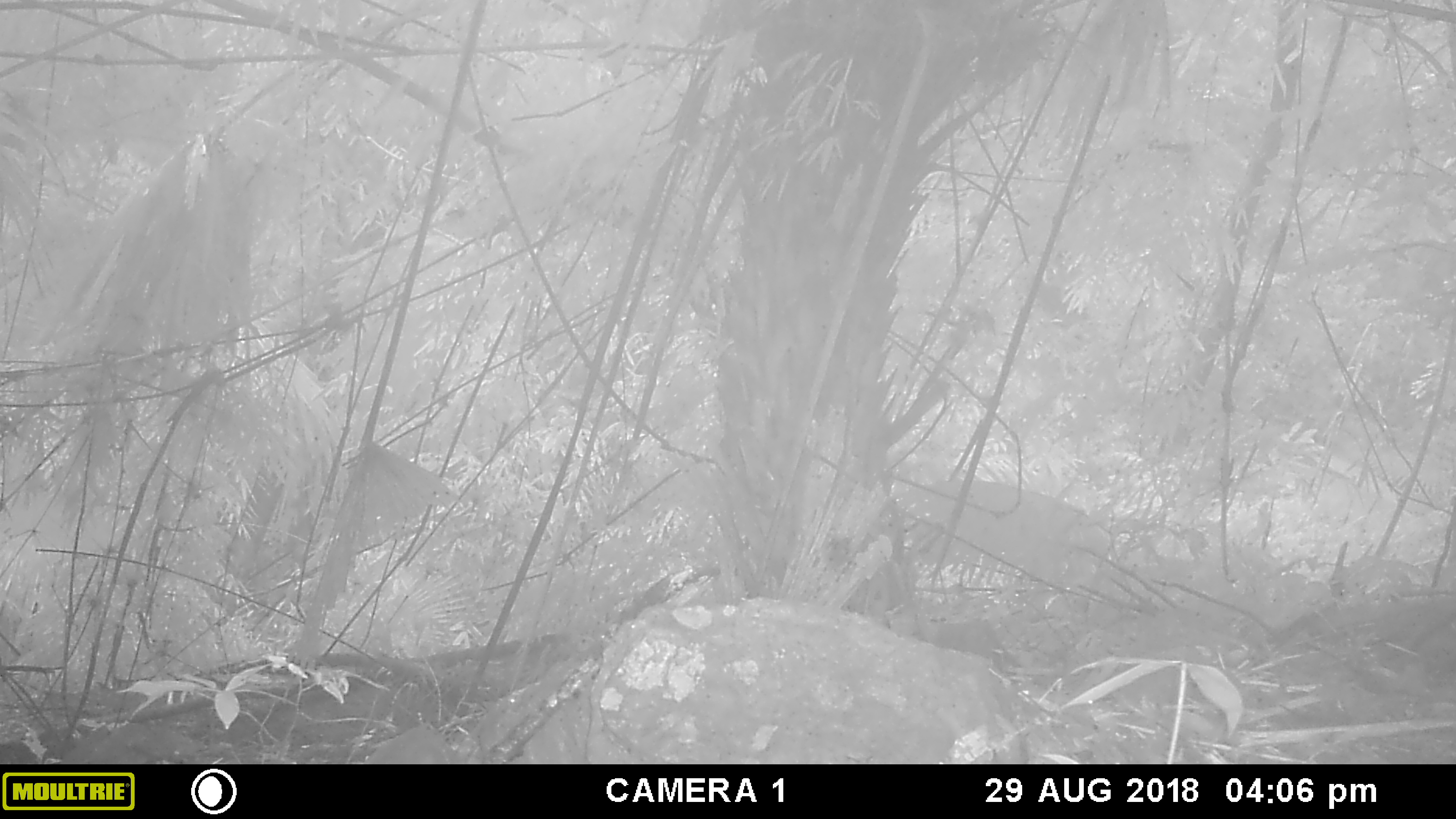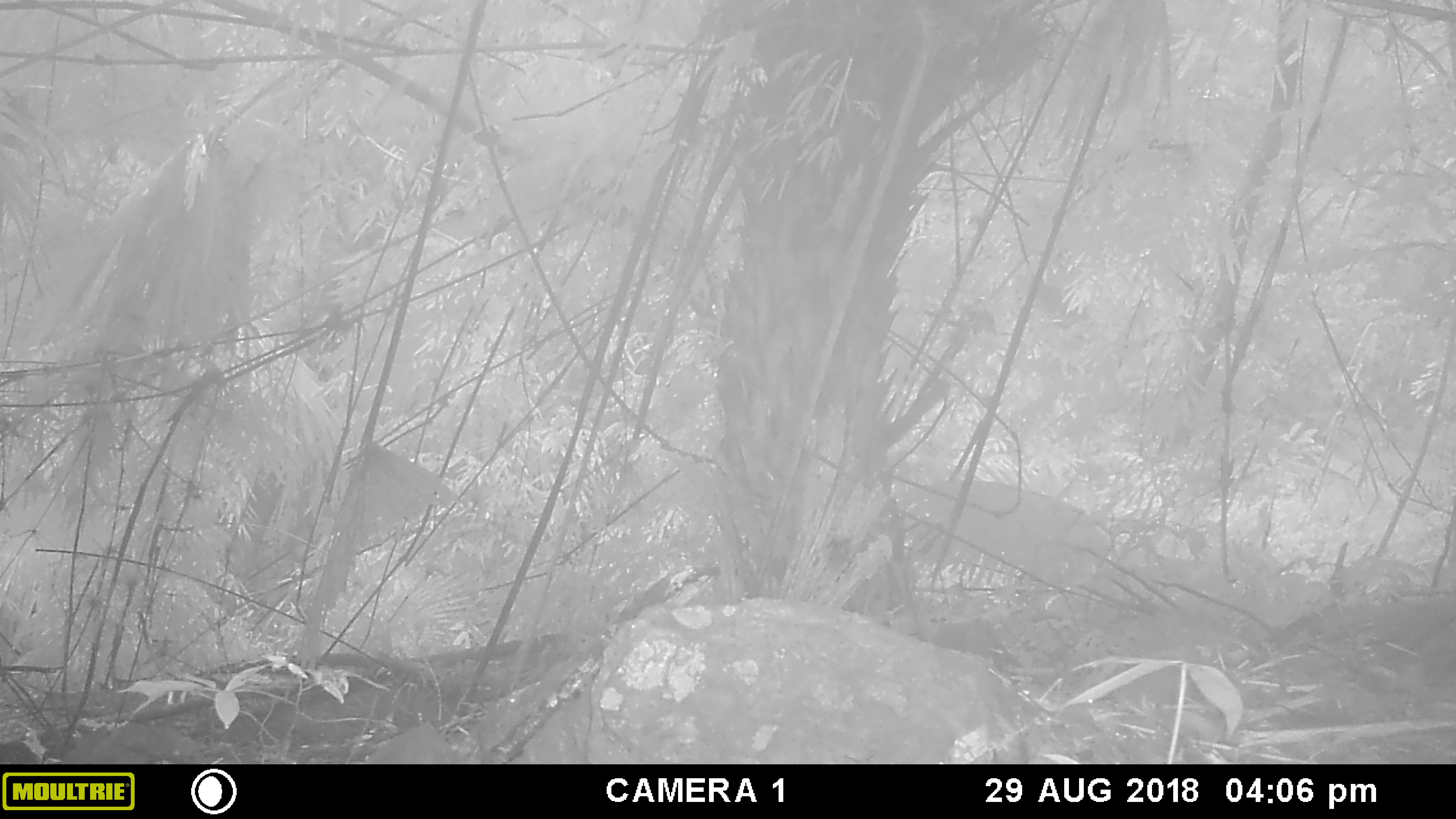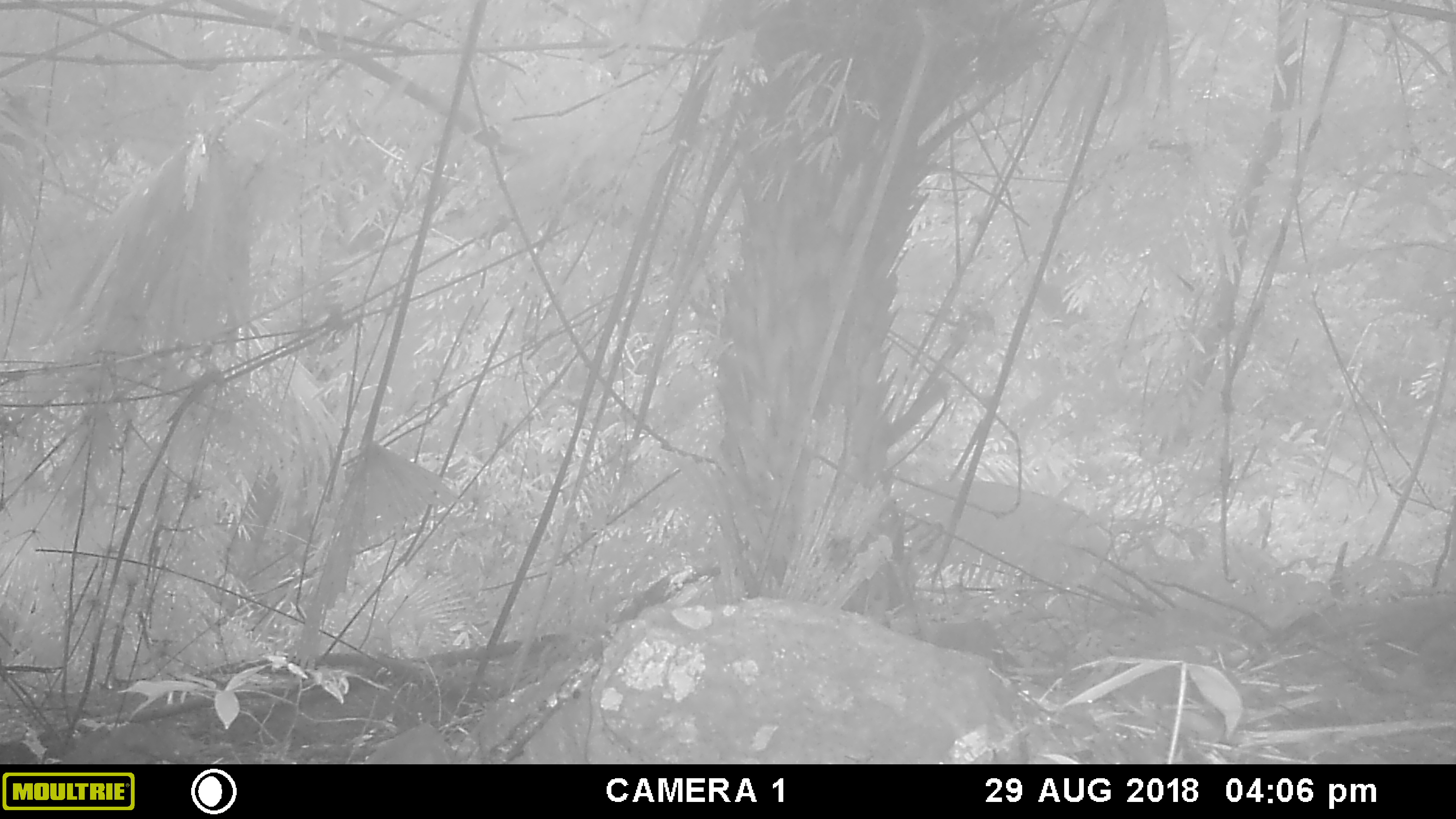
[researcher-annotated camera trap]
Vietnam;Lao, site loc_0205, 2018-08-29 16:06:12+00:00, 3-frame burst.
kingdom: Animalia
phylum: Chordata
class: Mammalia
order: Artiodactyla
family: Cervidae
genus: Muntiacus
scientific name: Muntiacus rooseveltorum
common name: roosevelt's muntjac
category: roosevelts muntjac group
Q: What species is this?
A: Roosevelts muntjac group (roosevelt's muntjac) (Muntiacus rooseveltorum).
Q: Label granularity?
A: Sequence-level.